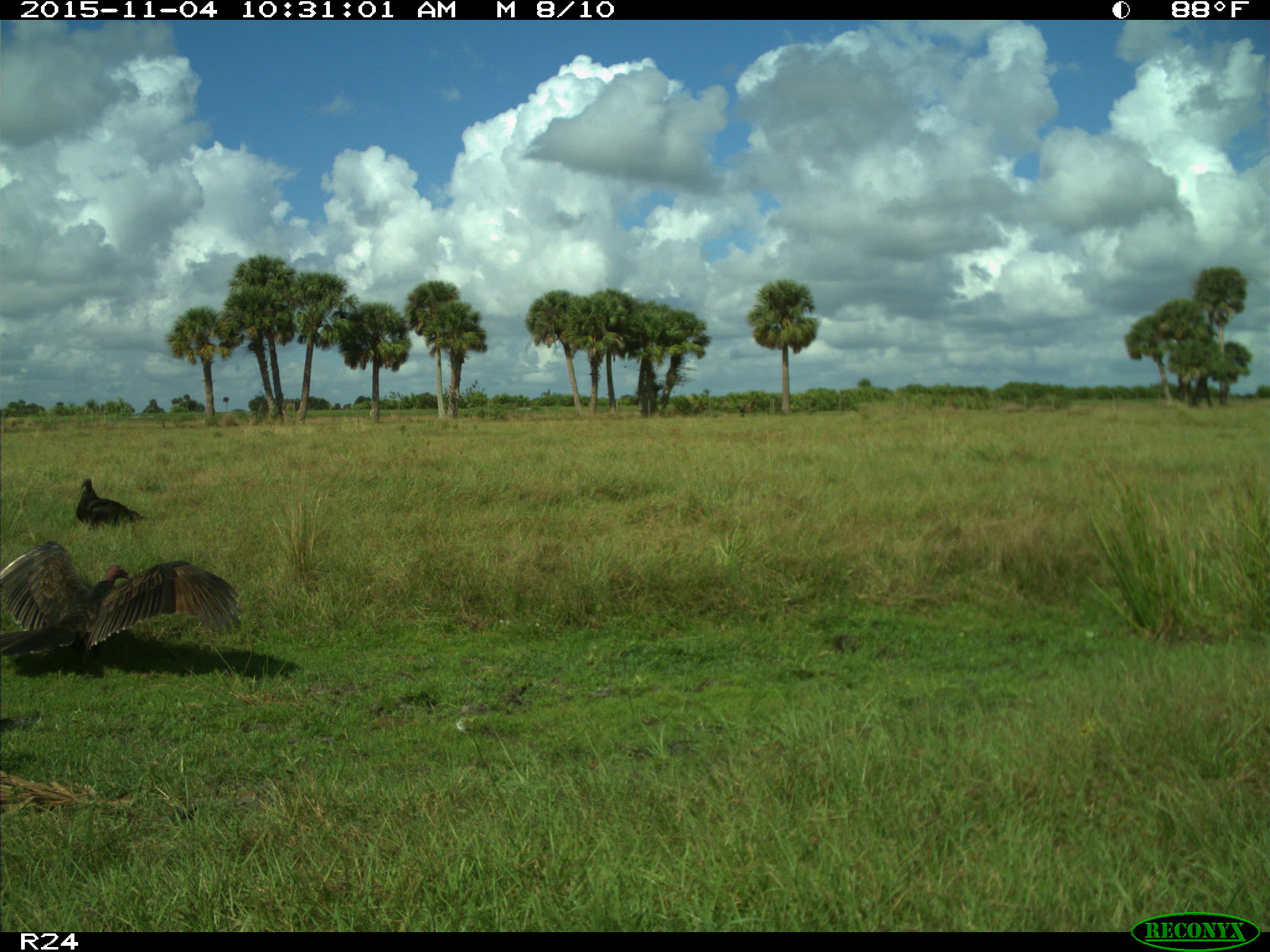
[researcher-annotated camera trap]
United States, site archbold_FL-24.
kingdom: Animalia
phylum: Chordata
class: Aves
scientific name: Aves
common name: birds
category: unidentified bird